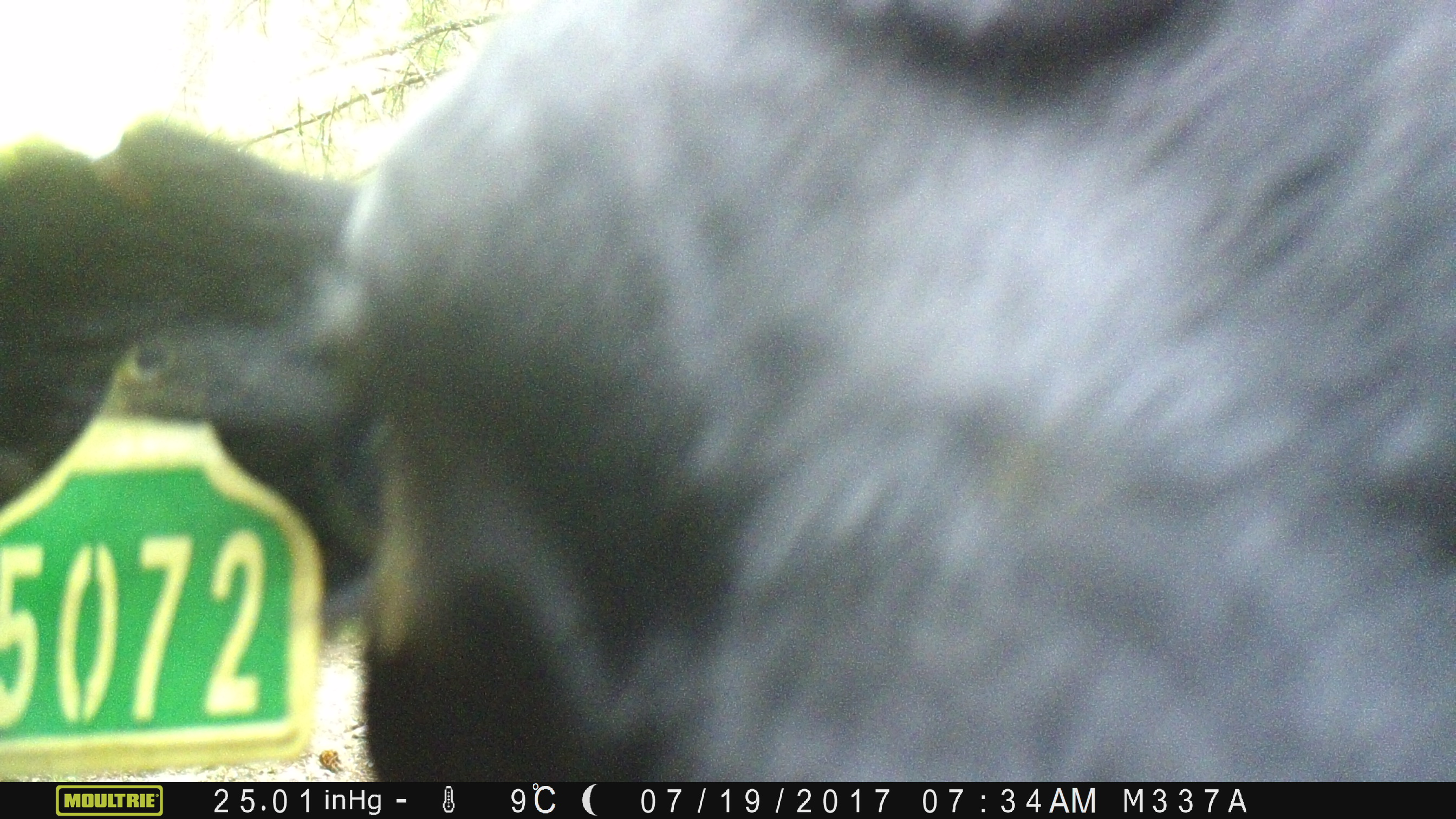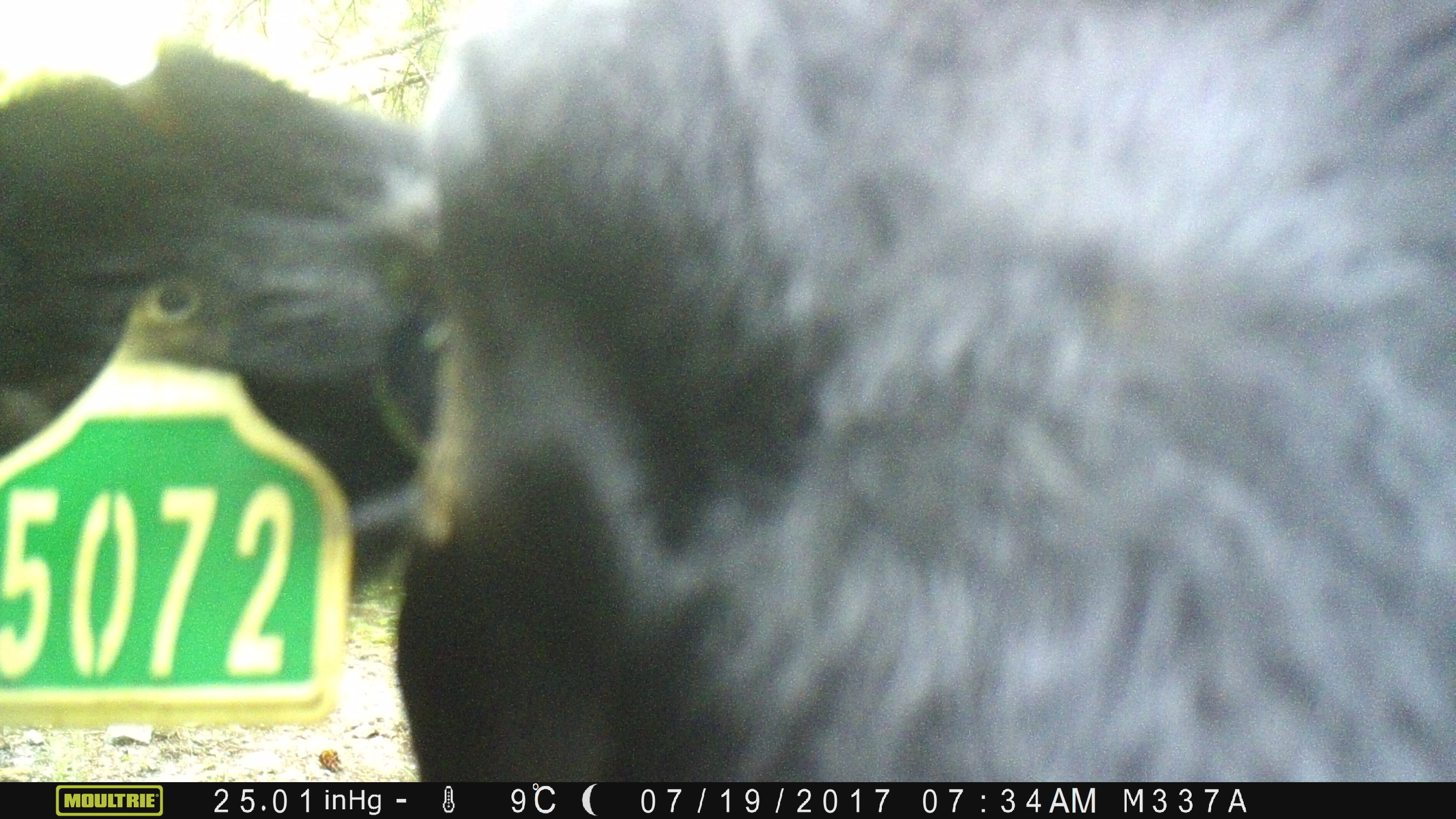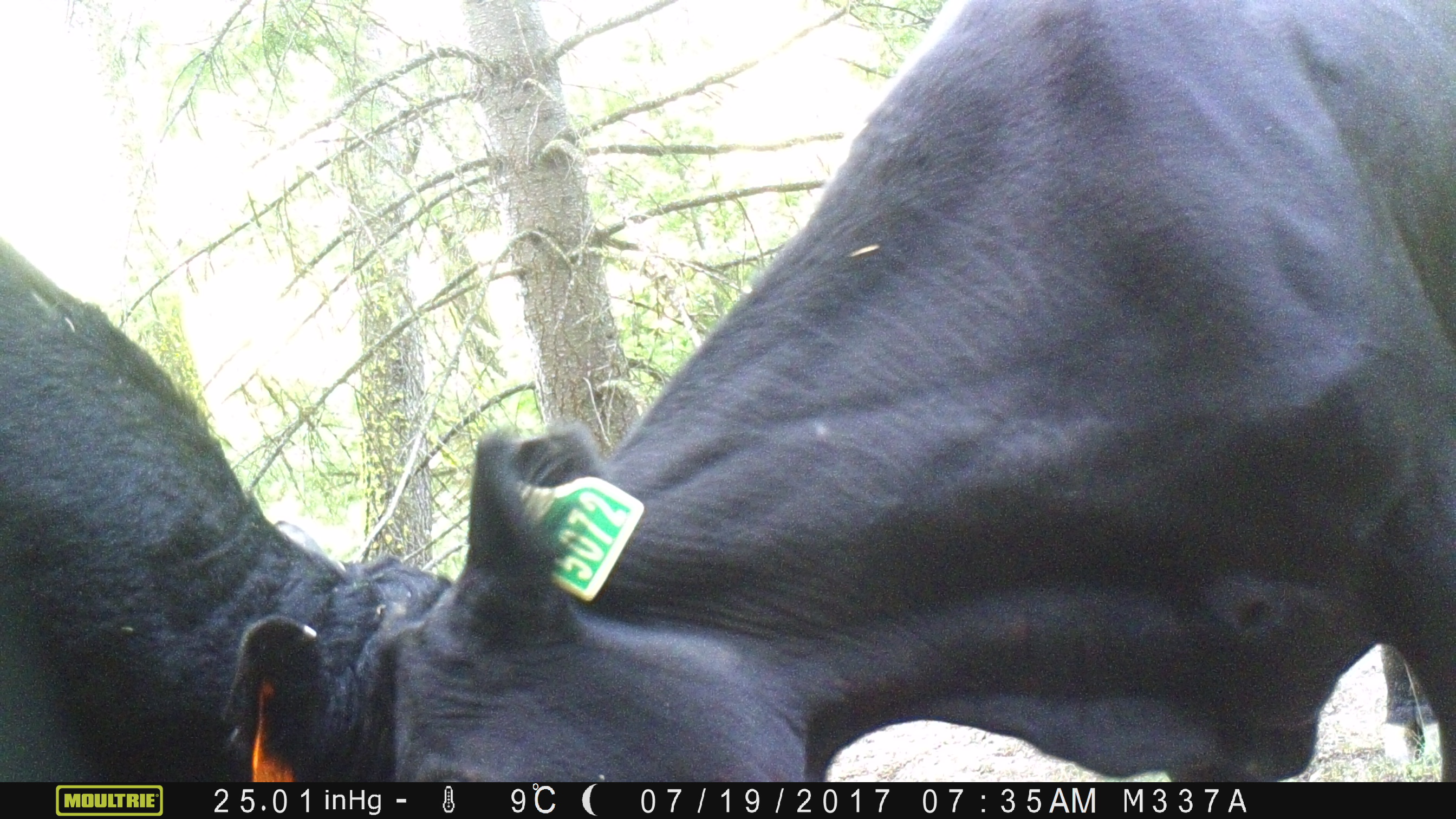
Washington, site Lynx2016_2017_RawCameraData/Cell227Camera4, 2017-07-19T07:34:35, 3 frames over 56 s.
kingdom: Animalia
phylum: Chordata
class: Mammalia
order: Artiodactyla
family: Bovidae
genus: Bos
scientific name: Bos taurus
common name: domestic cattle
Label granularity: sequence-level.